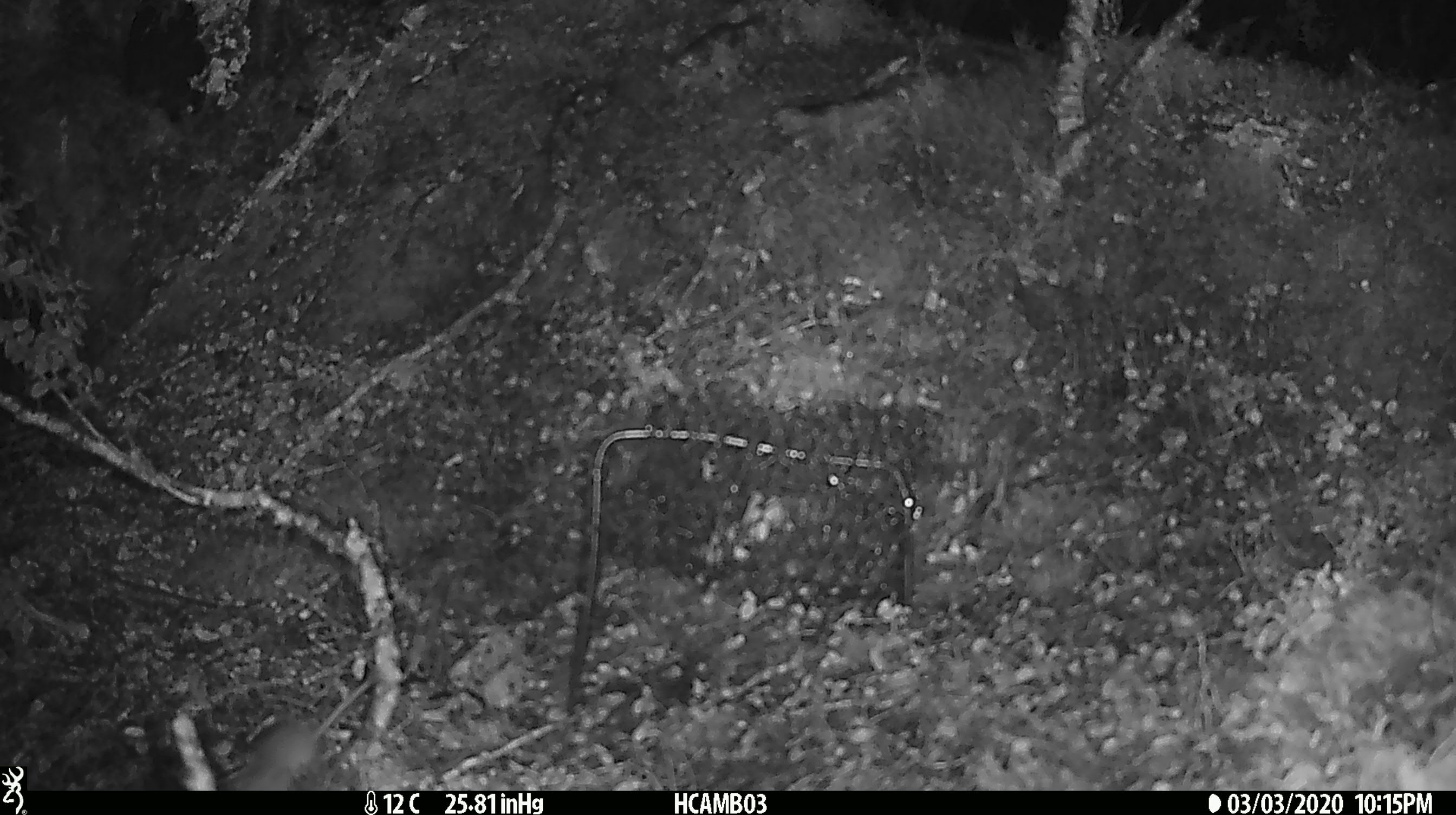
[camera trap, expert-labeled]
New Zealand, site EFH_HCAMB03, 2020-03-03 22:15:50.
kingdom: Animalia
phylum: Chordata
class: Mammalia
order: Rodentia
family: Muridae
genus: Mus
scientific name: Mus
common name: mouse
Mouse (Mus).